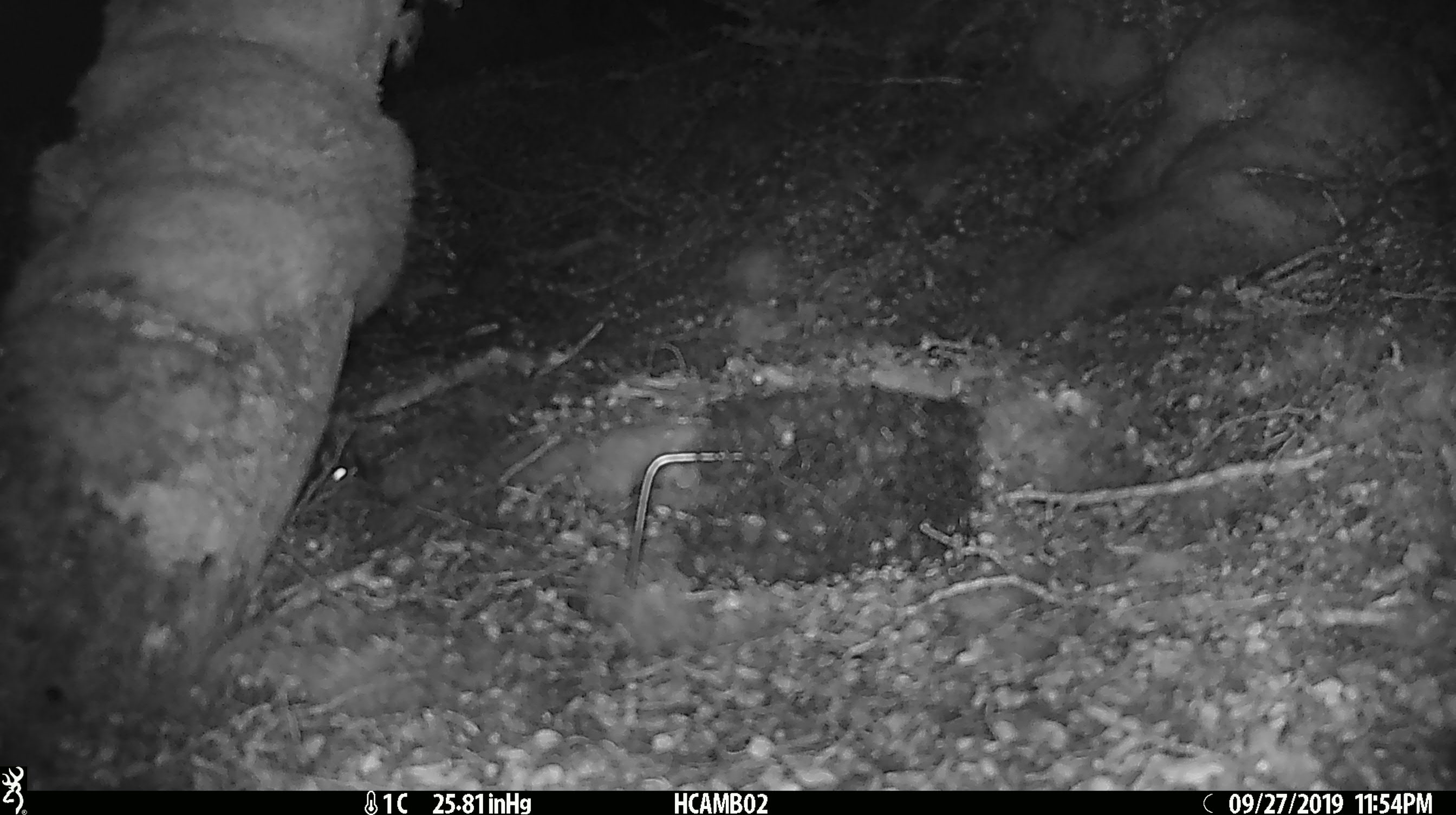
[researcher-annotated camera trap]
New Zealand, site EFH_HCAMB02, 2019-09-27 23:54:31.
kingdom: Animalia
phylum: Chordata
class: Mammalia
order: Rodentia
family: Muridae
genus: Mus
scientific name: Mus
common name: mouse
Mouse (Mus).